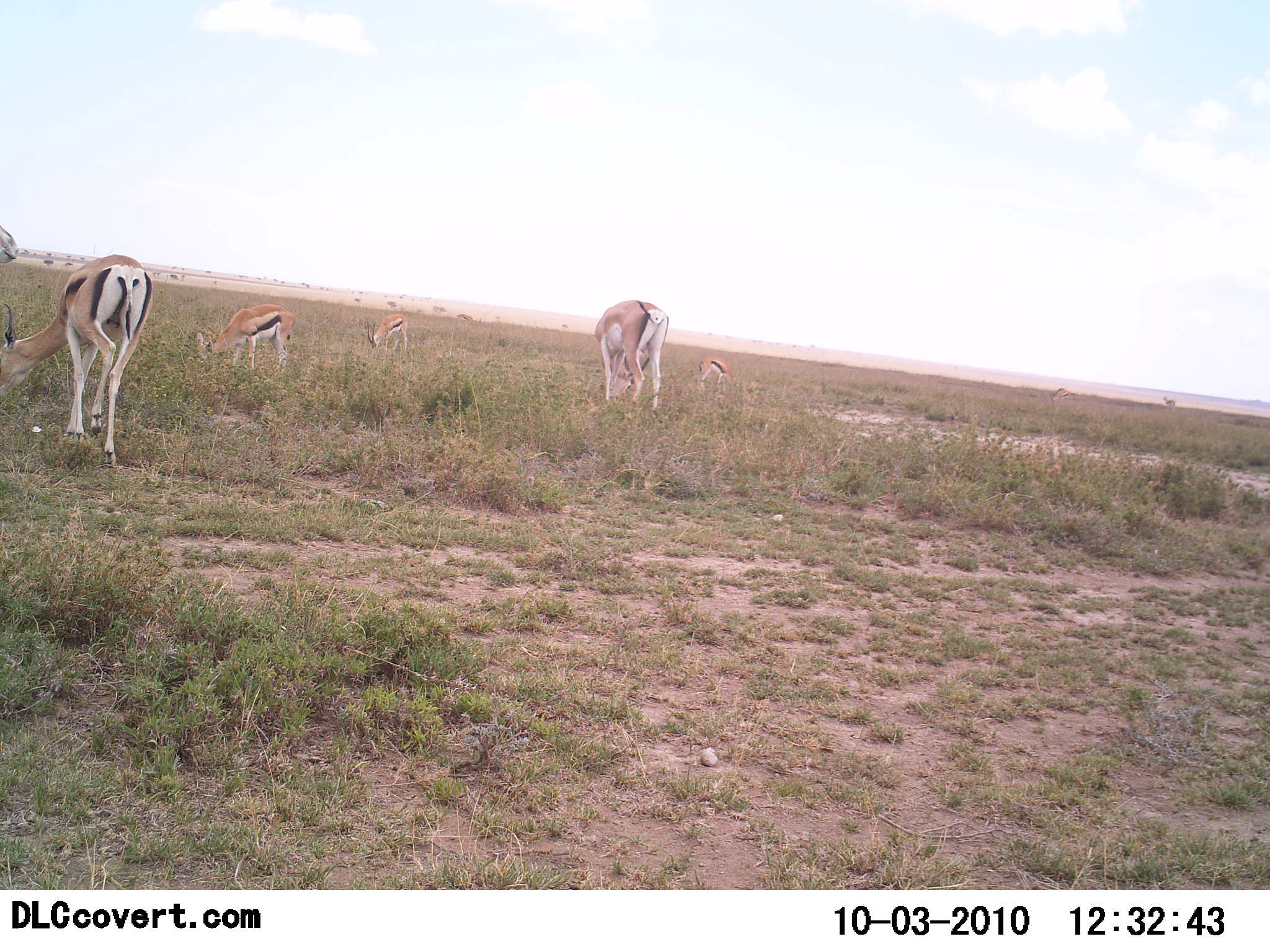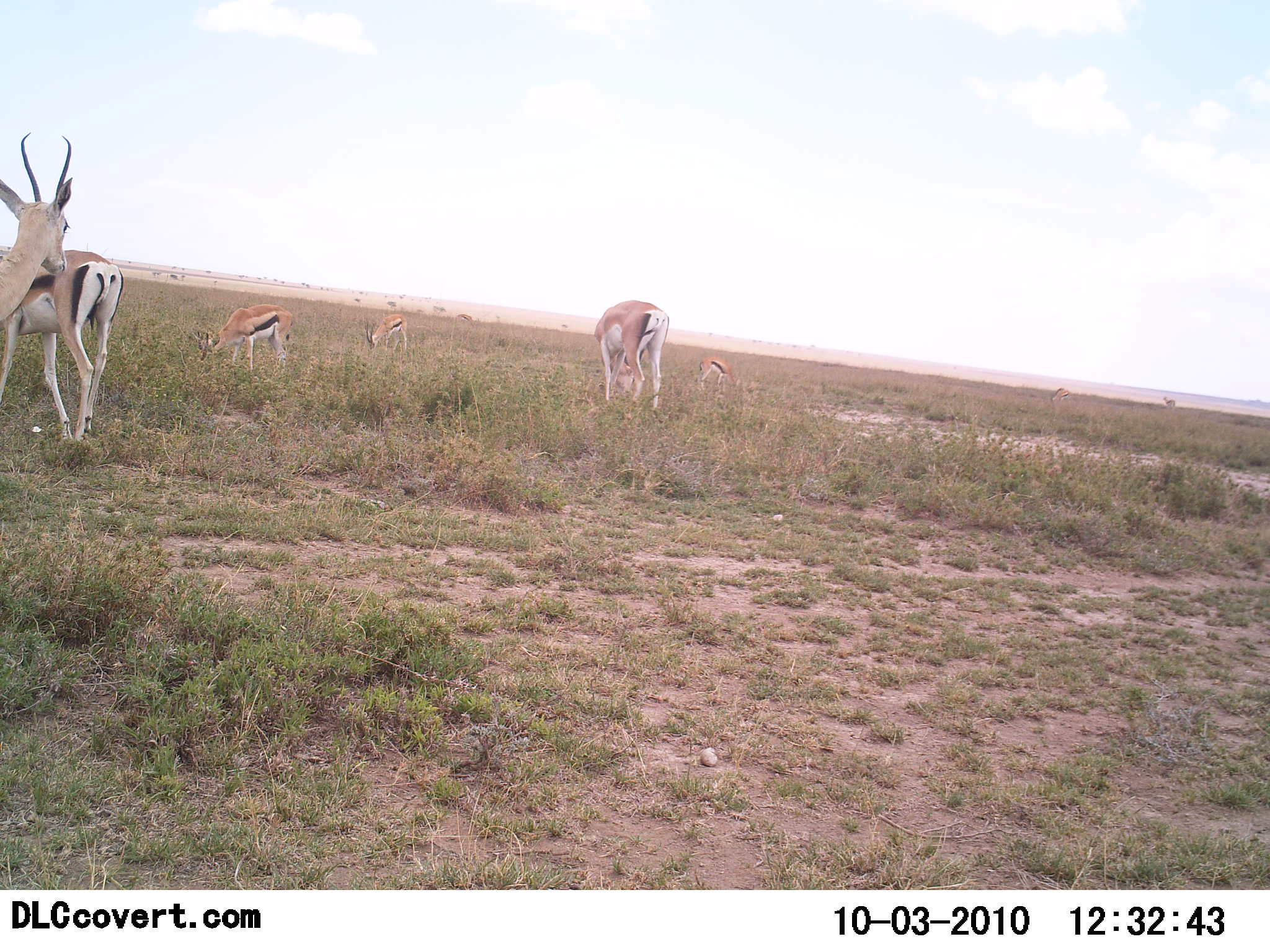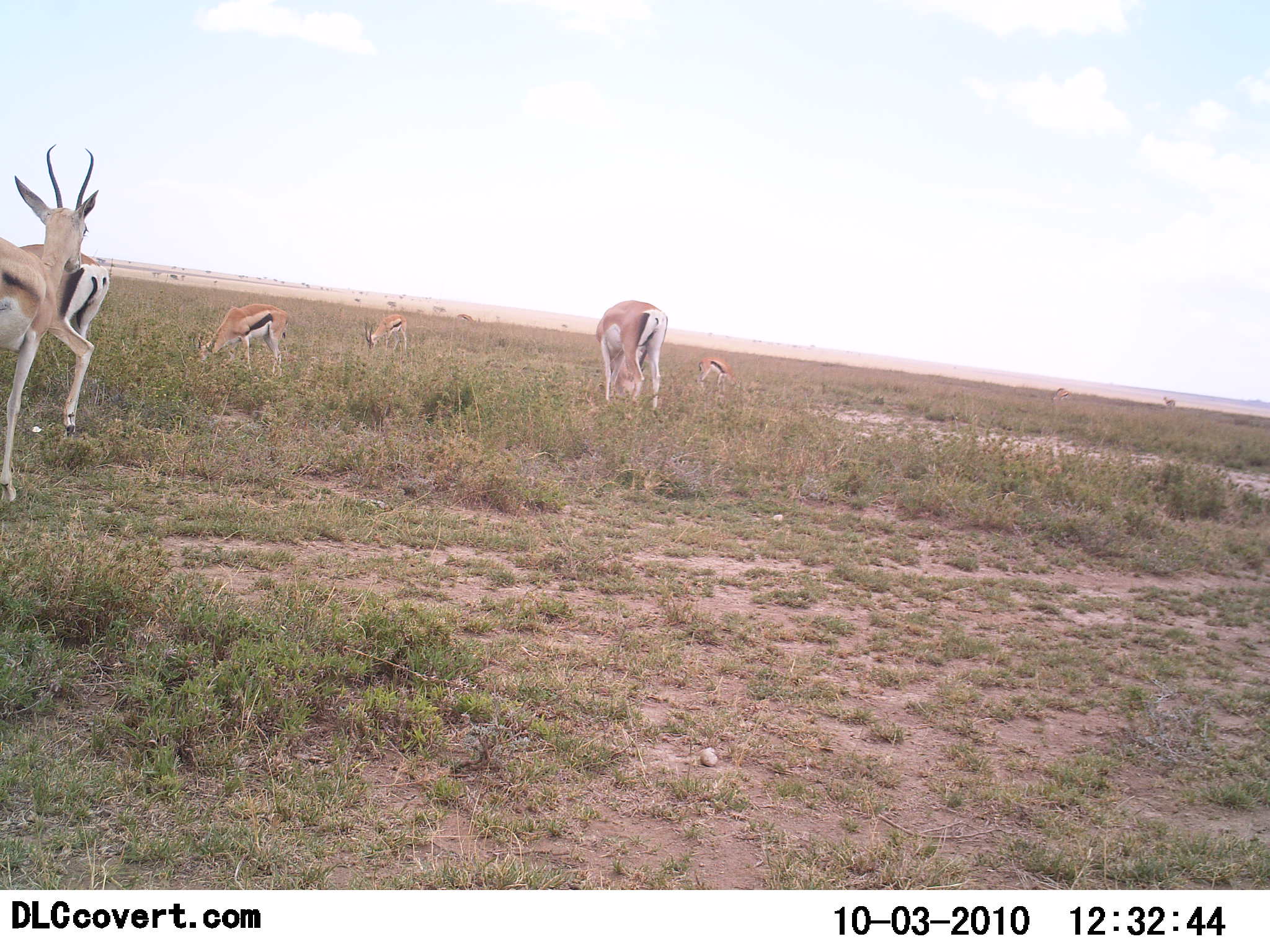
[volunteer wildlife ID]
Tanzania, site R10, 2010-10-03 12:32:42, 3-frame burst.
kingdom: Animalia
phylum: Chordata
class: Mammalia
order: Artiodactyla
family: Bovidae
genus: Eudorcas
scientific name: Eudorcas thomsonii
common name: thomson's gazelle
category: gazellethomsons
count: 6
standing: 47%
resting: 0%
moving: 27%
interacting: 0%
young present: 0%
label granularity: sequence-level